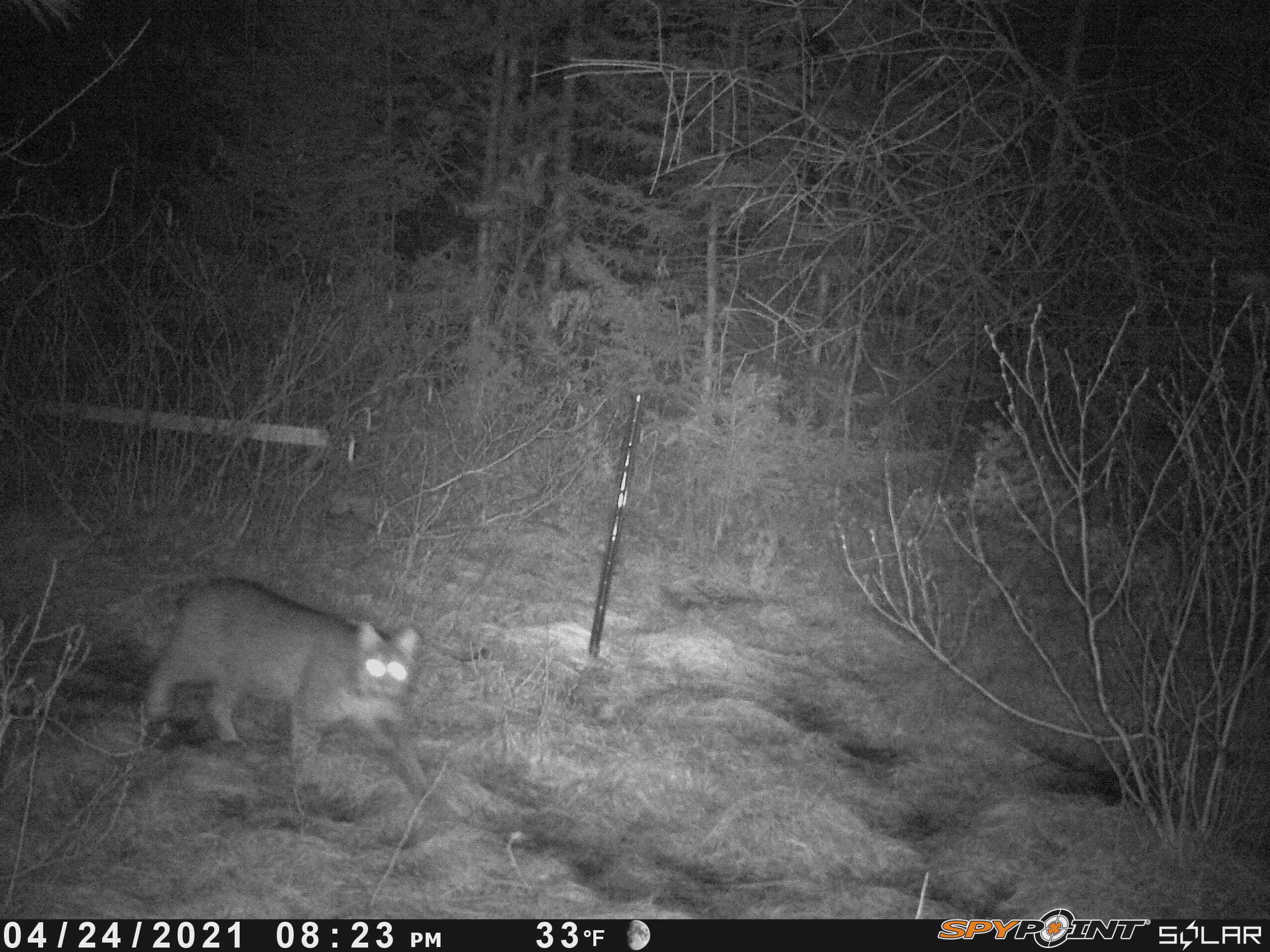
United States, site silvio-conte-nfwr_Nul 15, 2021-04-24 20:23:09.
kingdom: Animalia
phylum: Chordata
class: Mammalia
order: Carnivora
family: Felidae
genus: Lynx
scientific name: Lynx rufus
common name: bobcat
Bobcat (Lynx rufus).